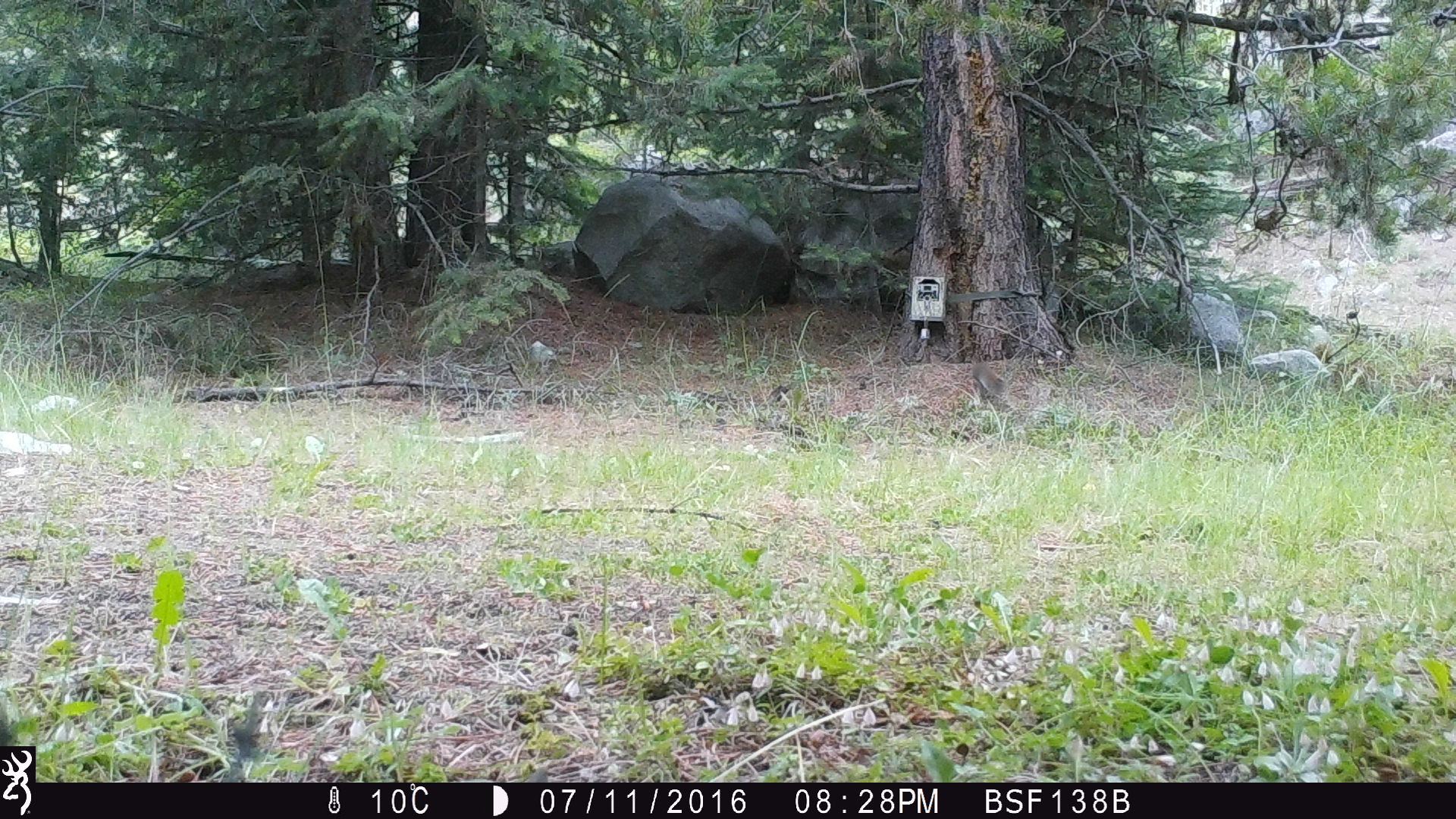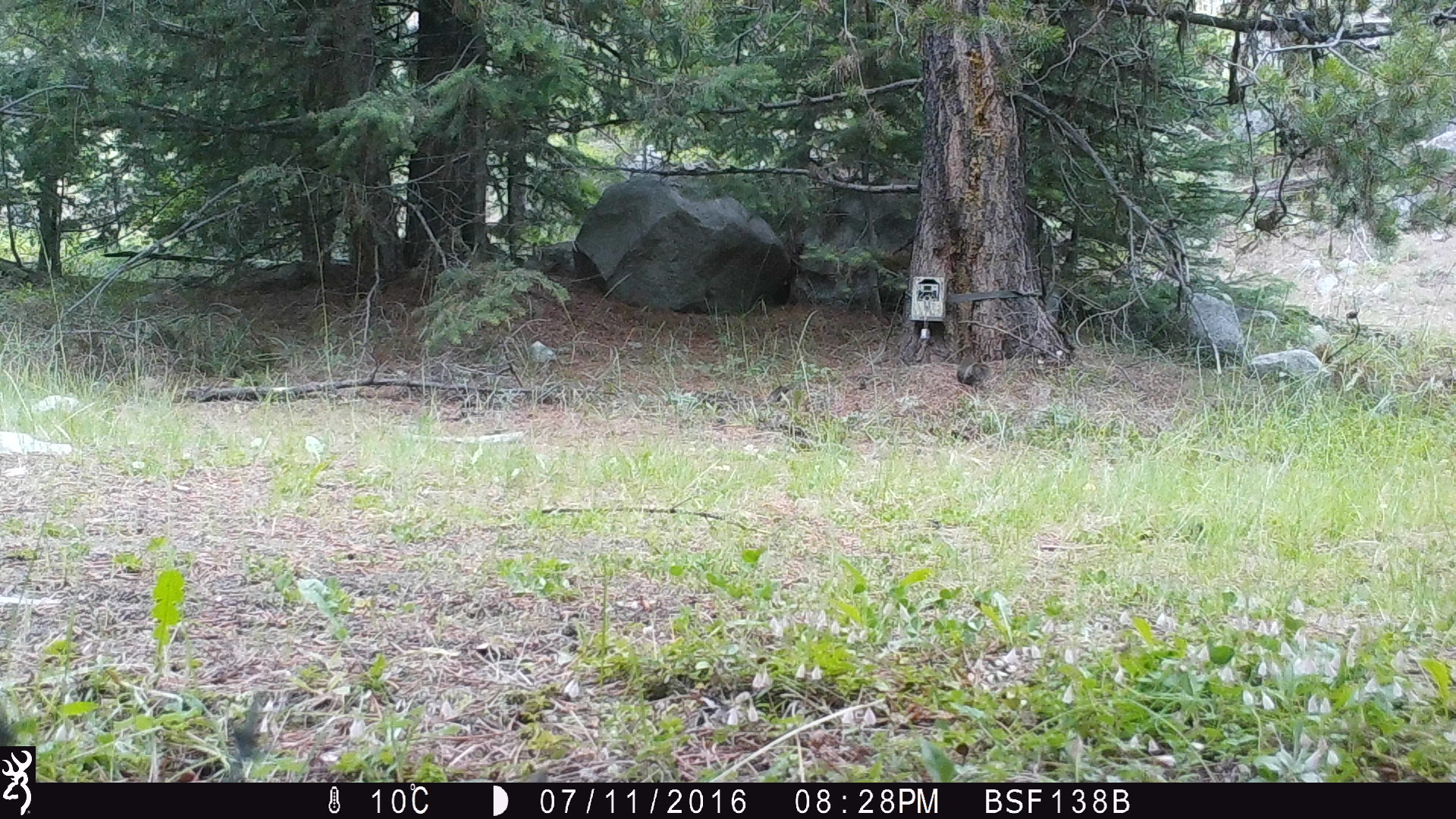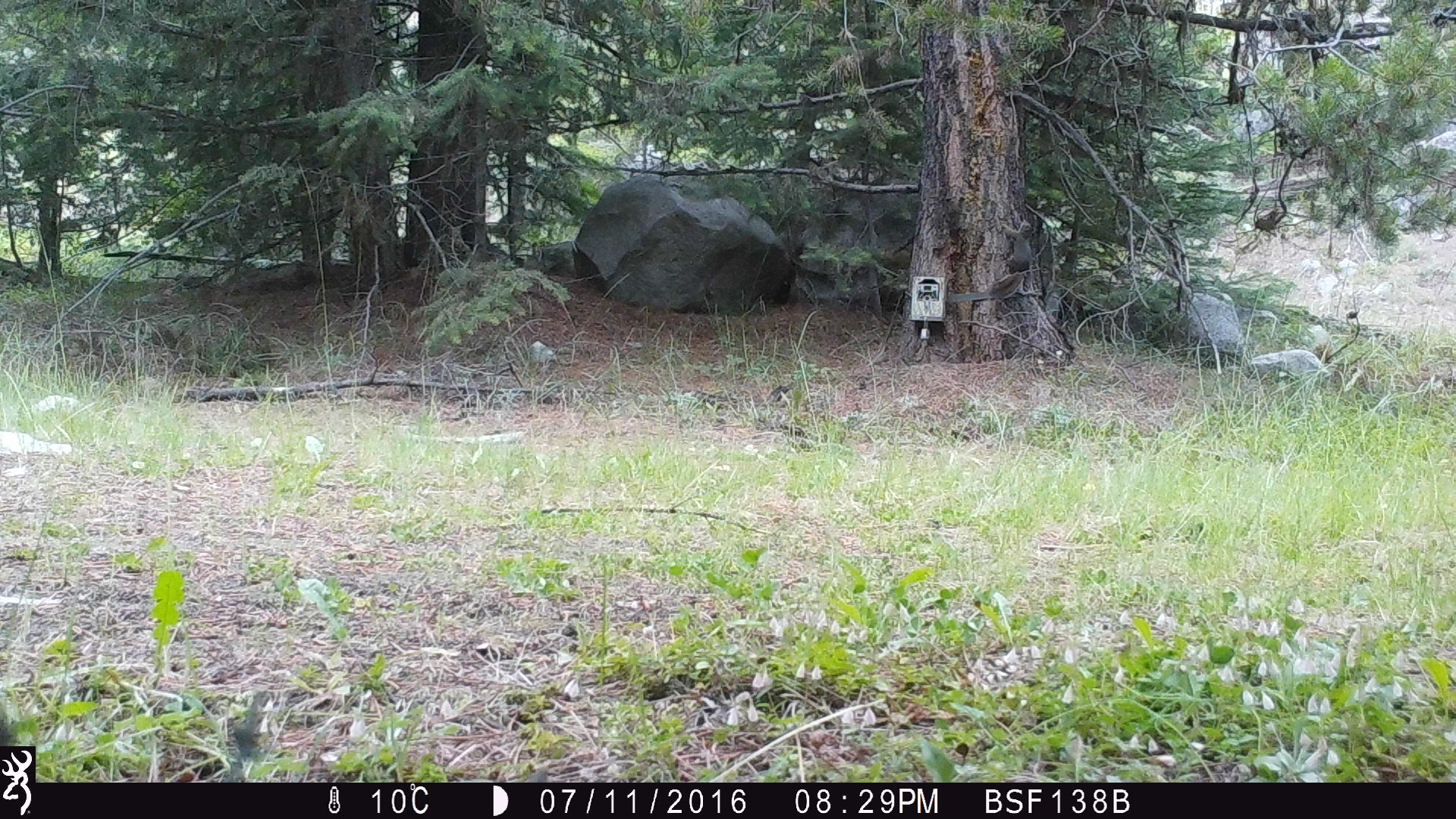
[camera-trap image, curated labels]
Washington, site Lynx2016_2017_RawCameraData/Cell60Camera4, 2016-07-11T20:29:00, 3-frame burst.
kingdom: Animalia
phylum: Chordata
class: Mammalia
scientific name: Mammalia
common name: small mammal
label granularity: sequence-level